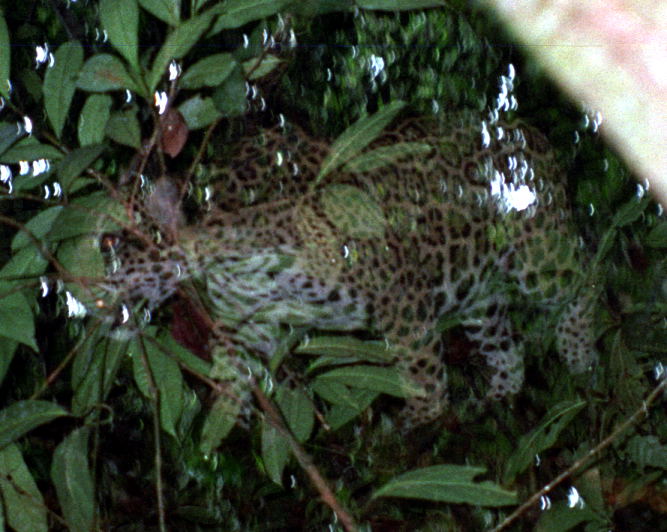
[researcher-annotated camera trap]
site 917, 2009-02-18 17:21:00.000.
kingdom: Animalia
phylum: Chordata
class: Mammalia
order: Carnivora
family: Felidae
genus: Panthera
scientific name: Panthera onca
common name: jaguar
Panthera onca (jaguar).